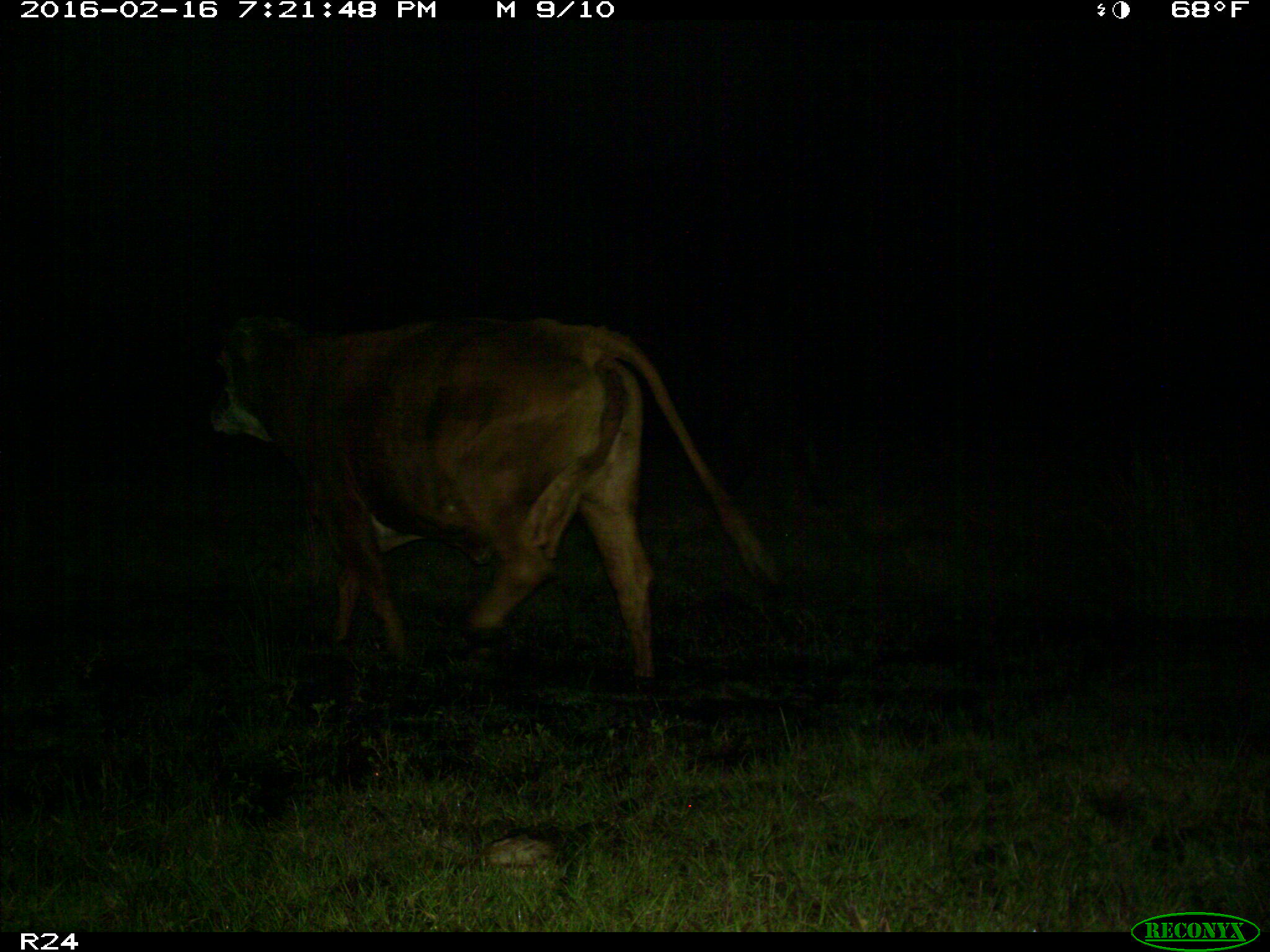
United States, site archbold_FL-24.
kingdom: Animalia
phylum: Chordata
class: Mammalia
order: Artiodactyla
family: Bovidae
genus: Bos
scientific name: Bos taurus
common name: domestic cow